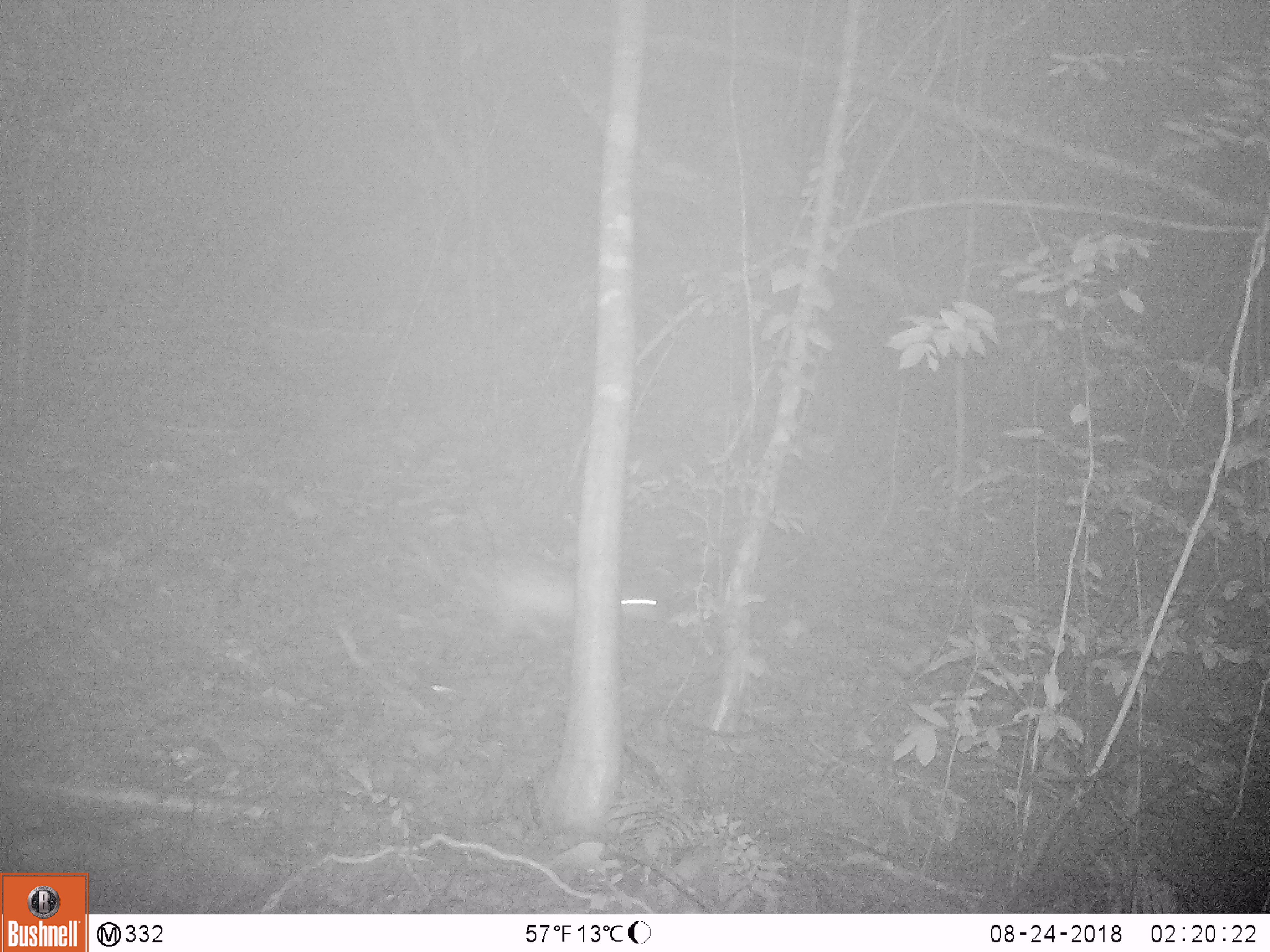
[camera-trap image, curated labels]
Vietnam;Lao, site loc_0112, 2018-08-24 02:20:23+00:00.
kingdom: Animalia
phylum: Chordata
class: Mammalia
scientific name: Mammalia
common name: mammal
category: unidentified small mammal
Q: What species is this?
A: Unidentified small mammal (mammal) (Mammalia).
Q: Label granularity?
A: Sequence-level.